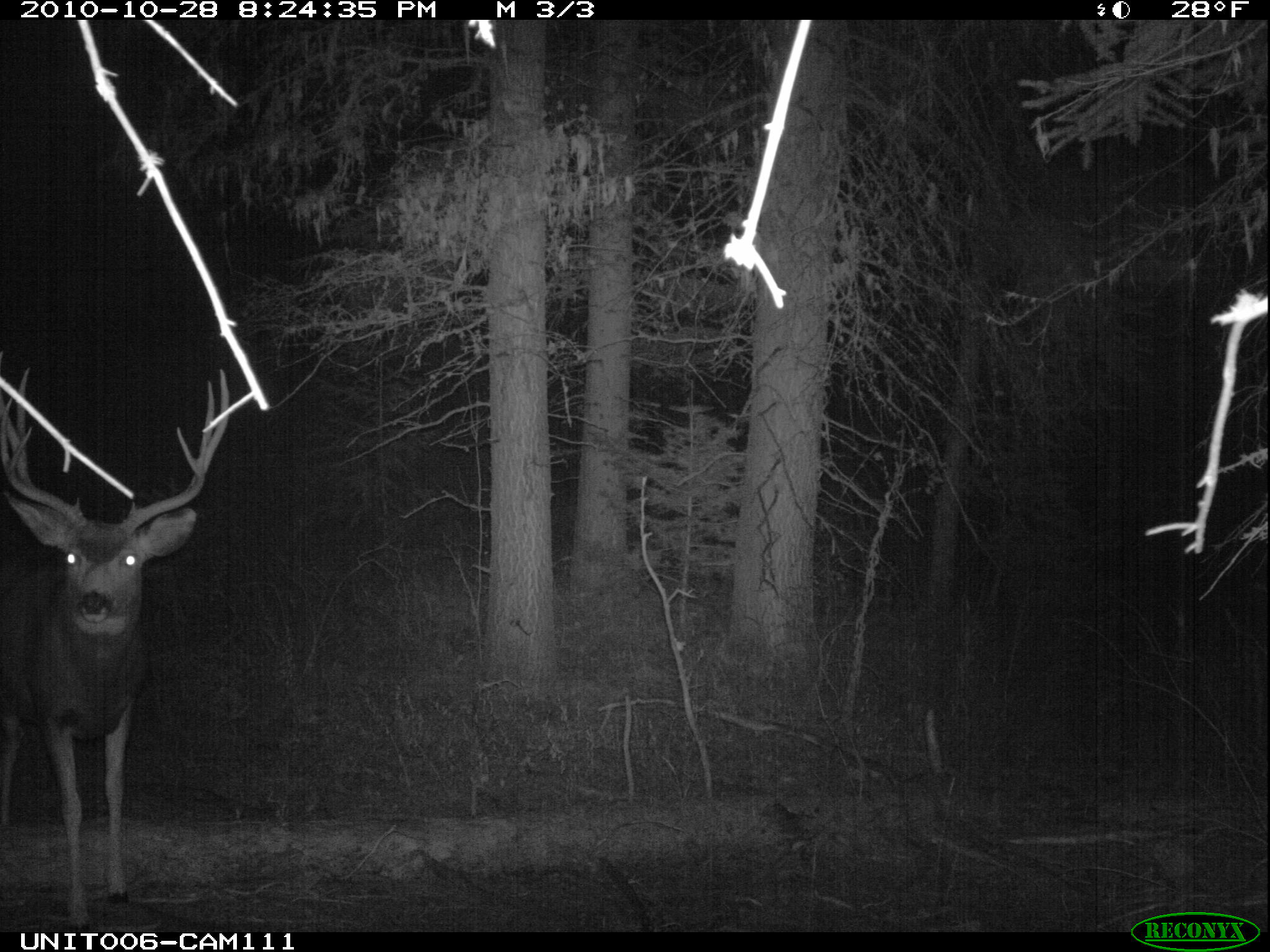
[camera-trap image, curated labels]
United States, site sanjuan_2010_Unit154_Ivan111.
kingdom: Animalia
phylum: Chordata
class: Mammalia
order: Artiodactyla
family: Cervidae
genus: Odocoileus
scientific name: Odocoileus hemionus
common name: mule deer